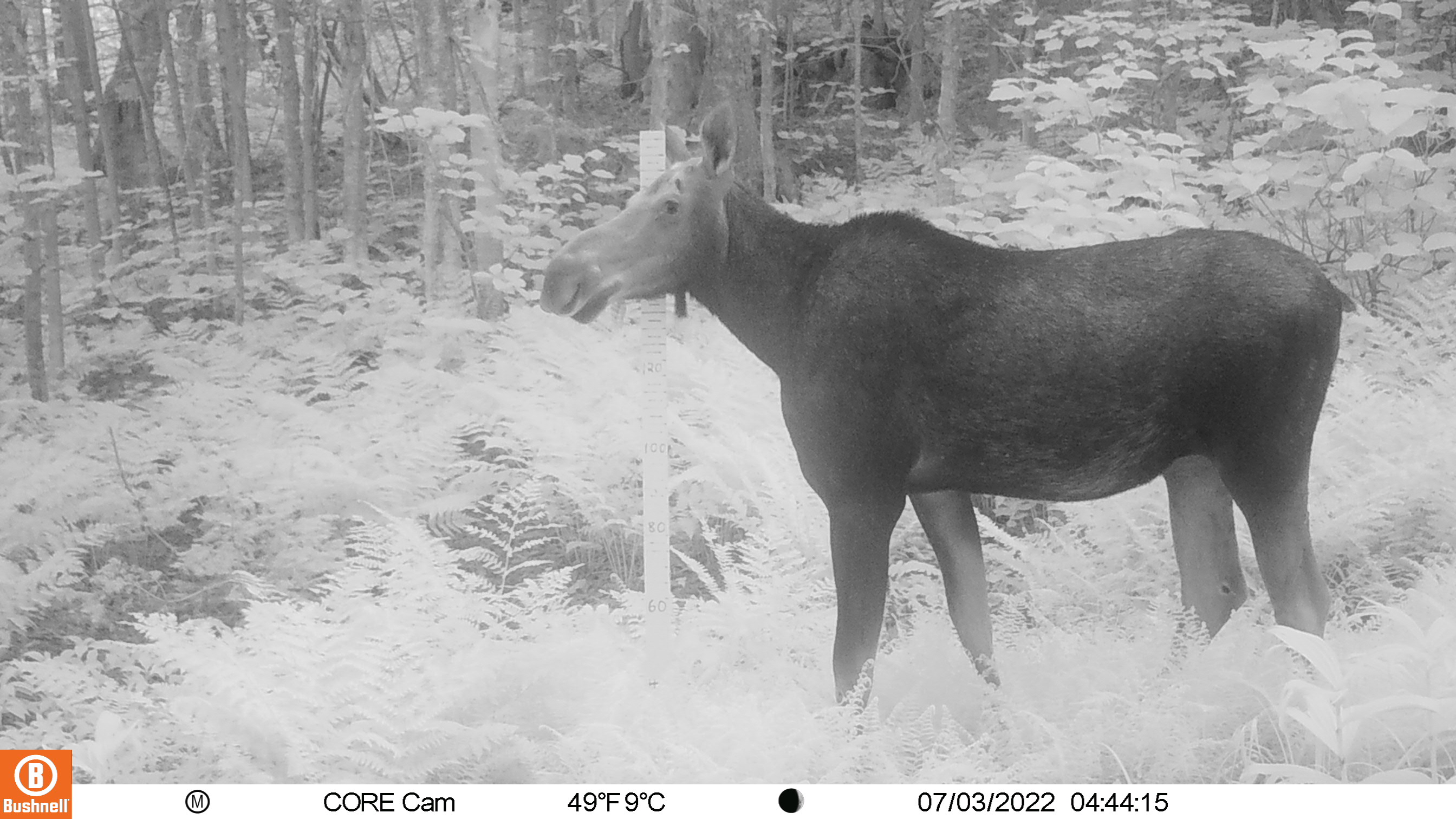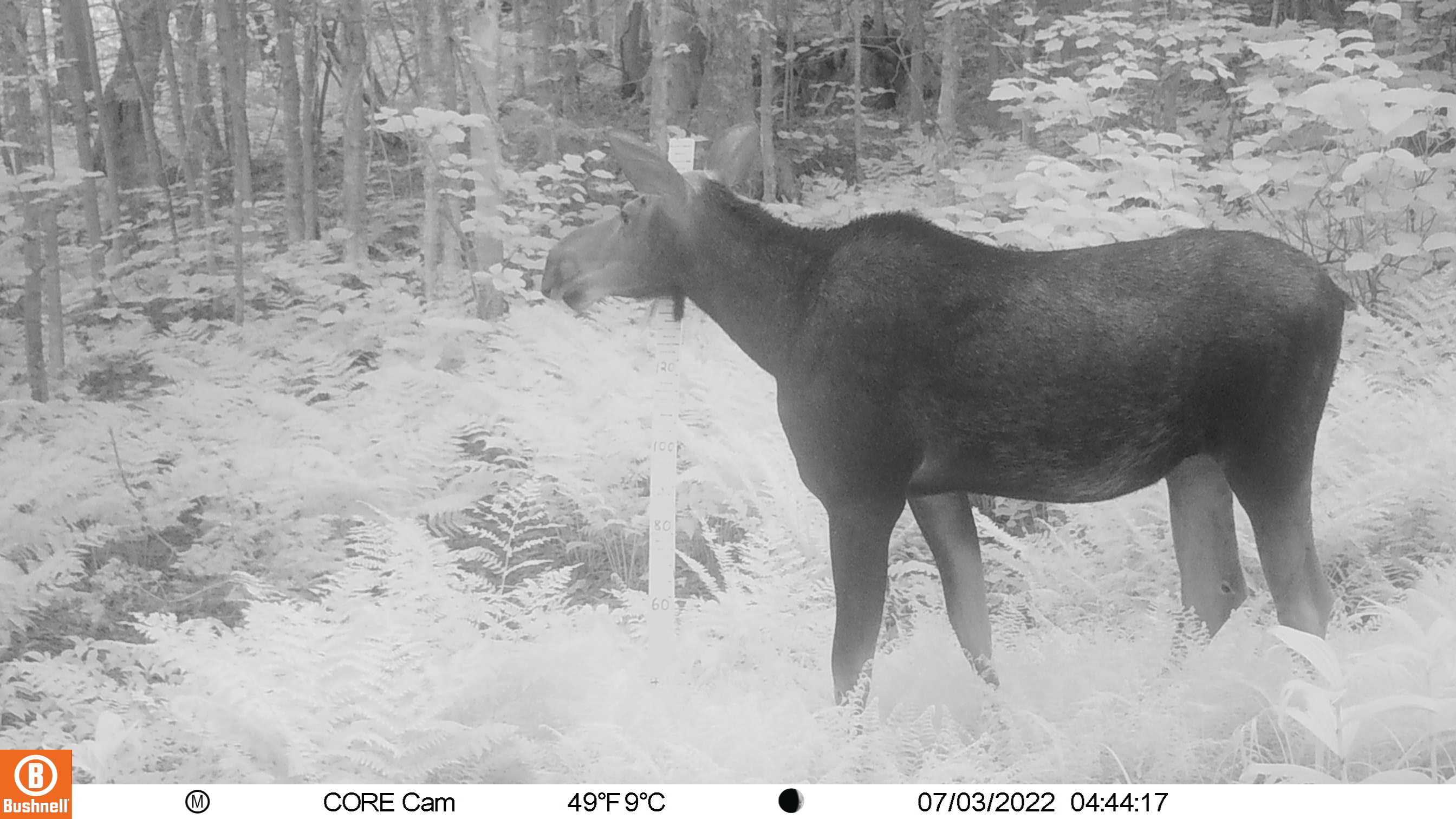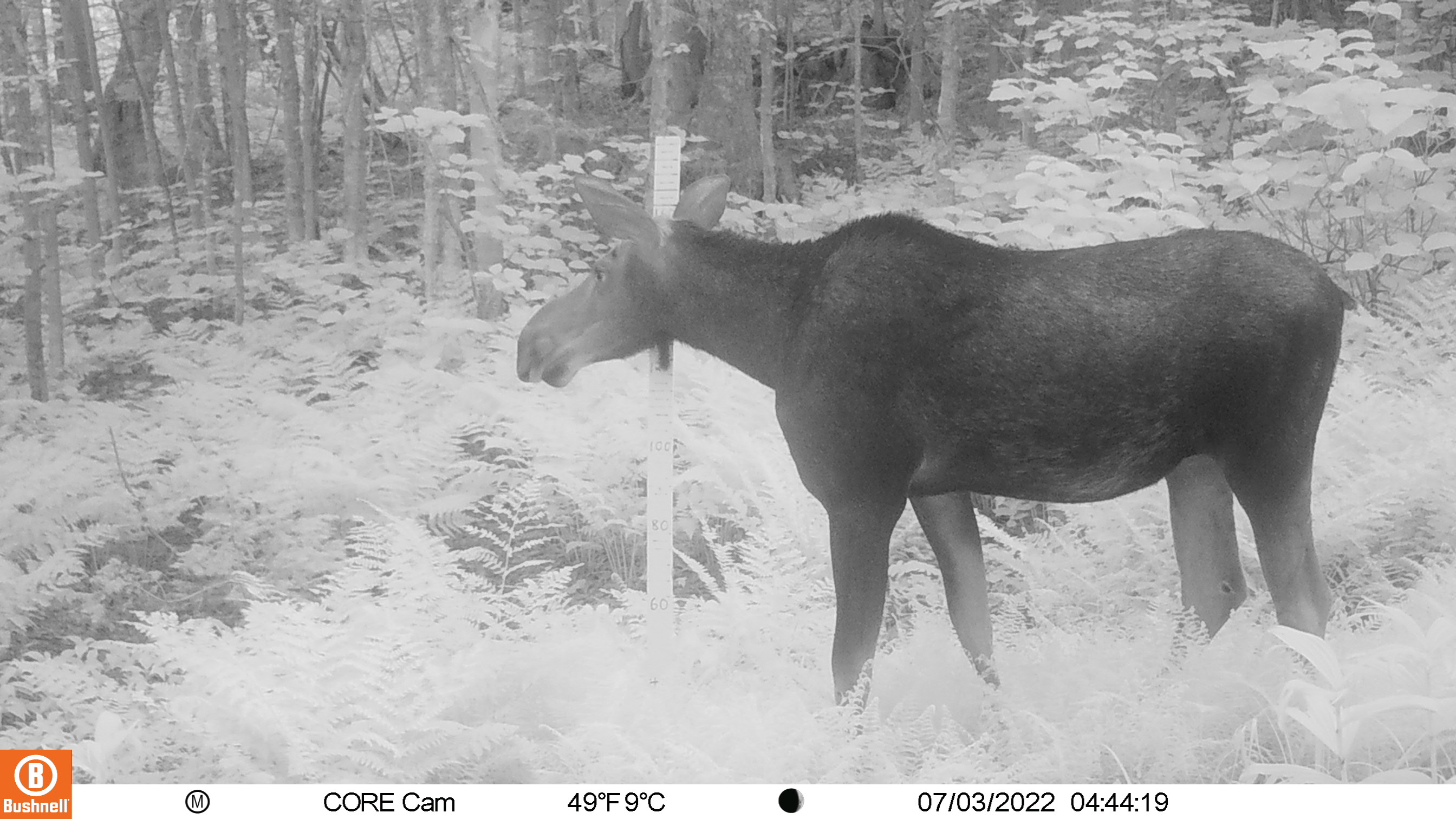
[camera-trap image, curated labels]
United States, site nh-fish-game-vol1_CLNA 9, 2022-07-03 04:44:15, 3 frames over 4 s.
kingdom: Animalia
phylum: Chordata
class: Mammalia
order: Artiodactyla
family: Cervidae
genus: Alces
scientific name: Alces alces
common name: moose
Moose (Alces alces).